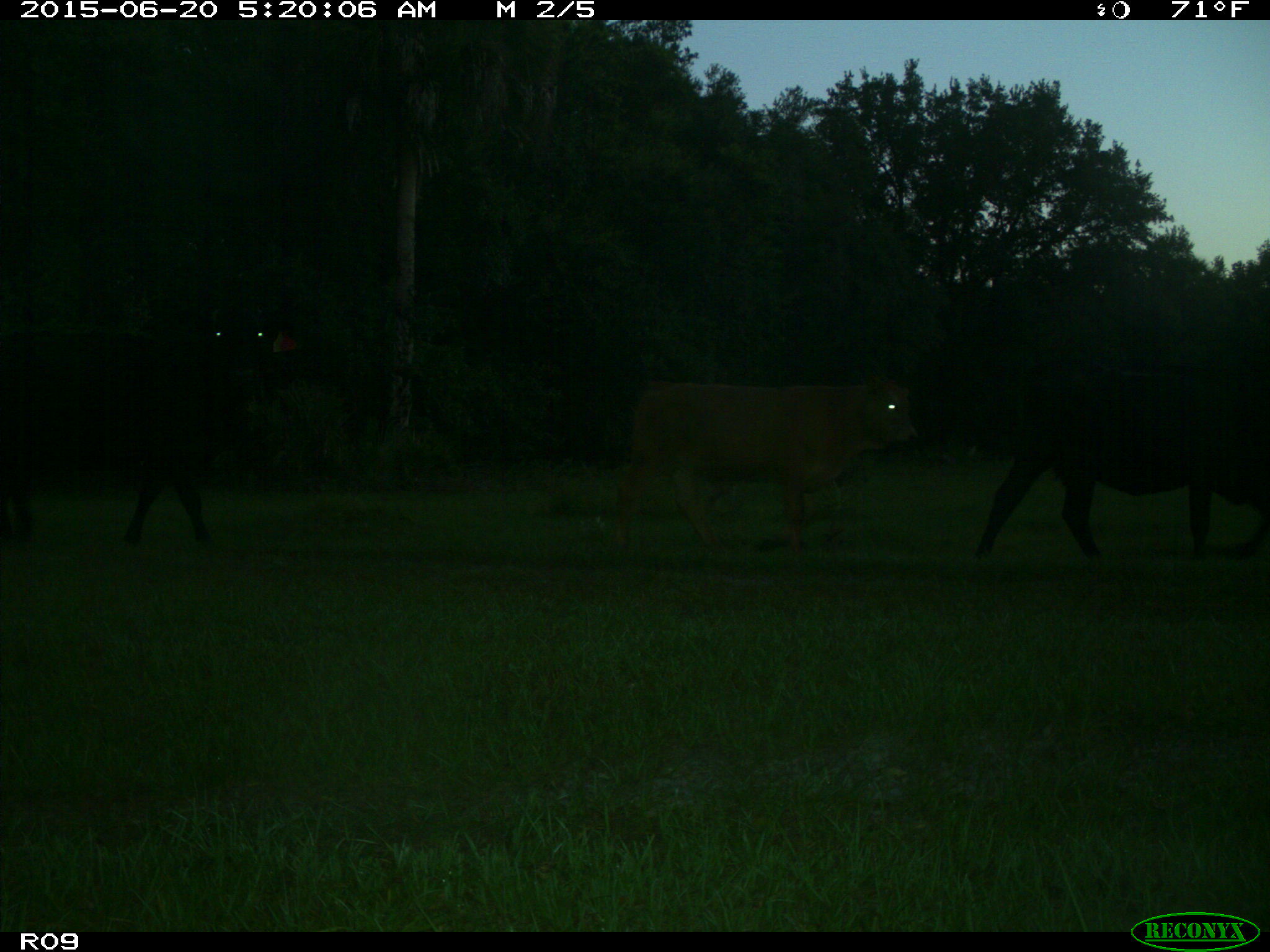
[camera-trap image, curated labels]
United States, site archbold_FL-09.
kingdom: Animalia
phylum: Chordata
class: Mammalia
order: Artiodactyla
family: Bovidae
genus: Bos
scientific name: Bos taurus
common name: domestic cow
Bos taurus (domestic cow).